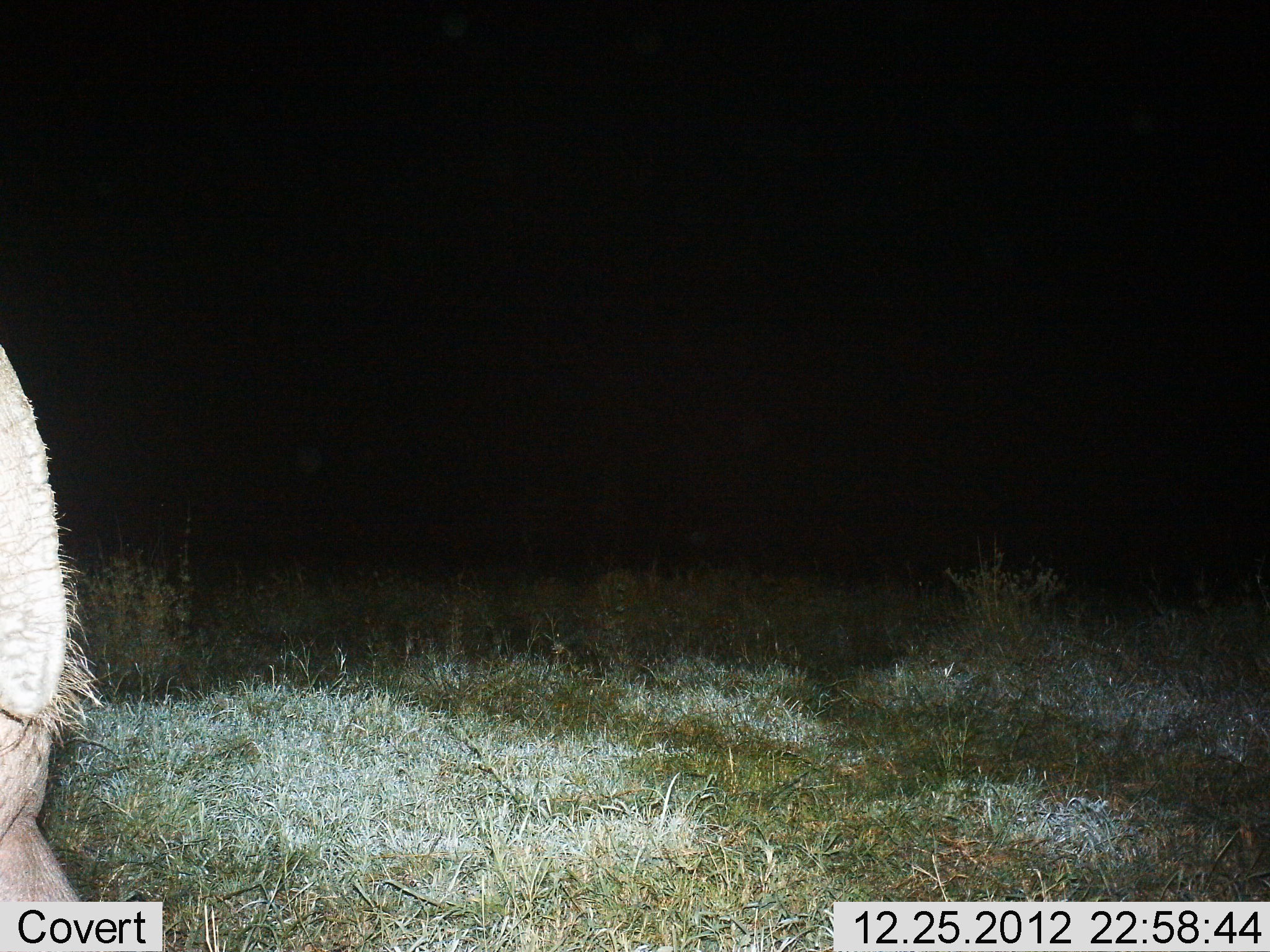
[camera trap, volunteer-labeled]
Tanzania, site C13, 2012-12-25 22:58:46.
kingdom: Animalia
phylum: Chordata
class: Mammalia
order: Proboscidea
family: Elephantidae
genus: Loxodonta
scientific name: Loxodonta africana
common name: african bush elephant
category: elephant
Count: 1.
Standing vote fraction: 50%.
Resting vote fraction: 0%.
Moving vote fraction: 50%.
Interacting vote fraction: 0%.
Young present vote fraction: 17%.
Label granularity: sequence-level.